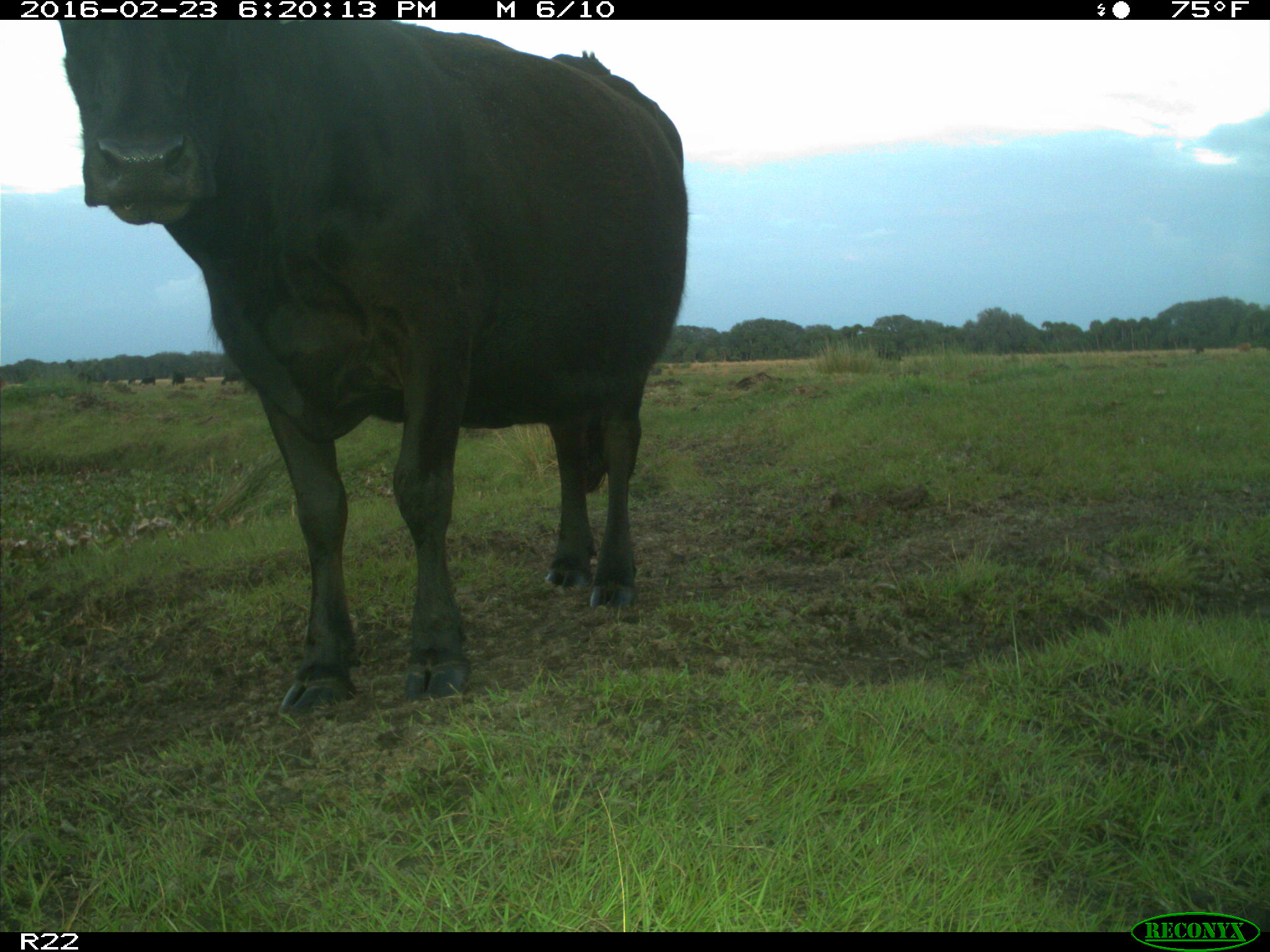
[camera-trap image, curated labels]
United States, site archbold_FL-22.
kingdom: Animalia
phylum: Chordata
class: Mammalia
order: Artiodactyla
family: Bovidae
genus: Bos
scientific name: Bos taurus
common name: domestic cow